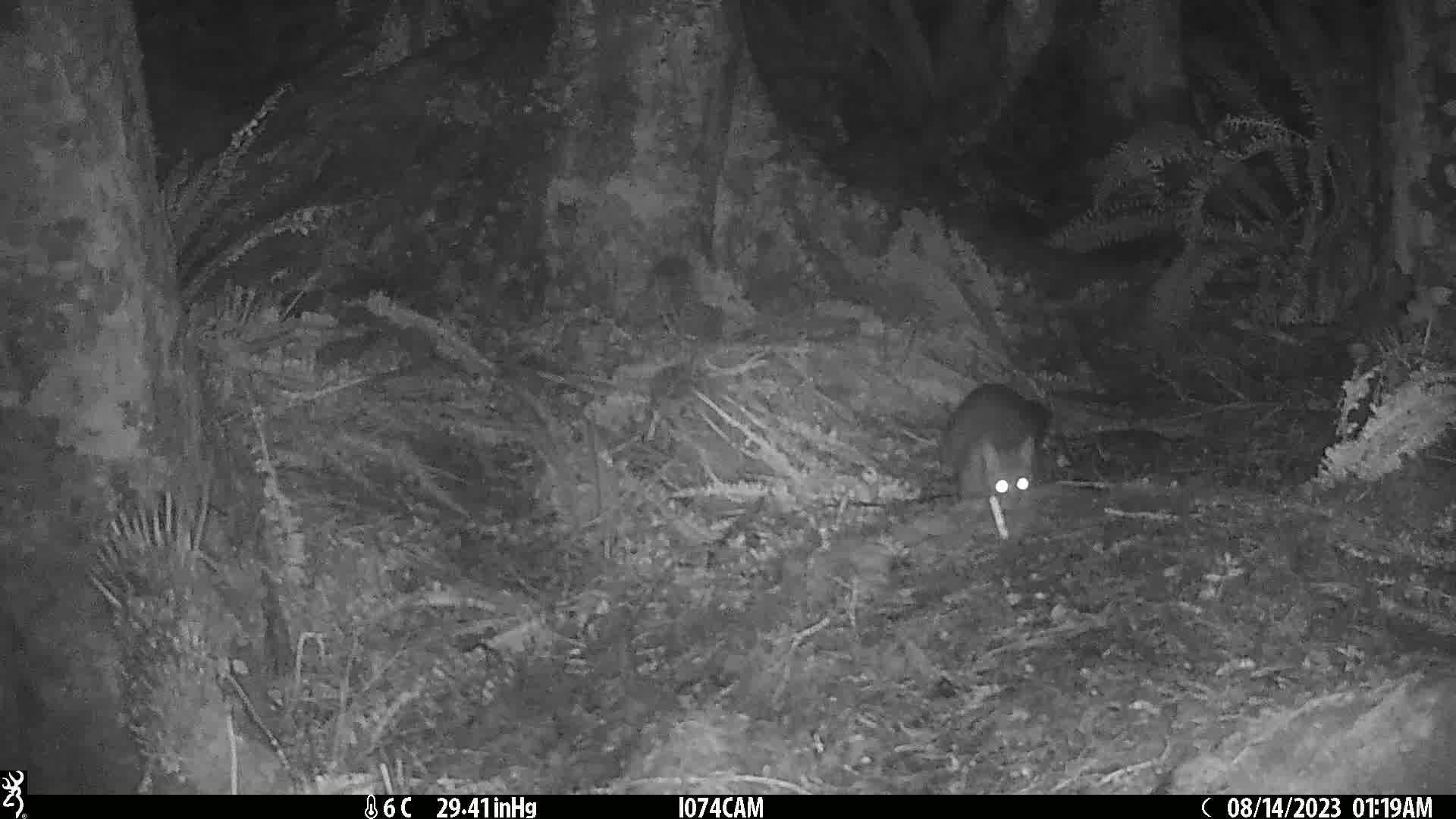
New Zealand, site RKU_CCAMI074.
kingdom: Animalia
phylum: Chordata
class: Mammalia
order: Diprotodontia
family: Phalangeridae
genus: Trichosurus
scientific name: Trichosurus vulpecula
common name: common brushtail possum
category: possum